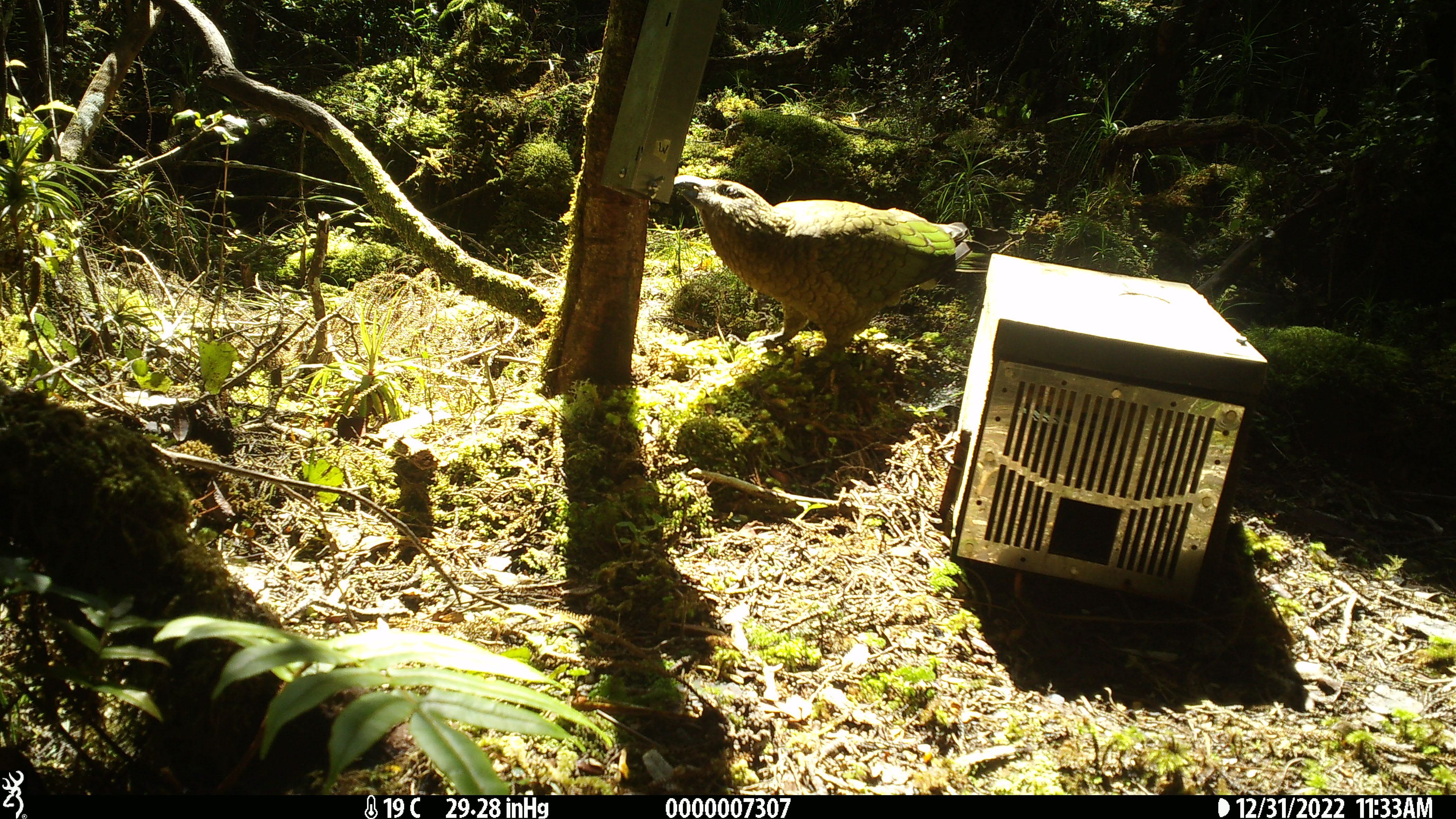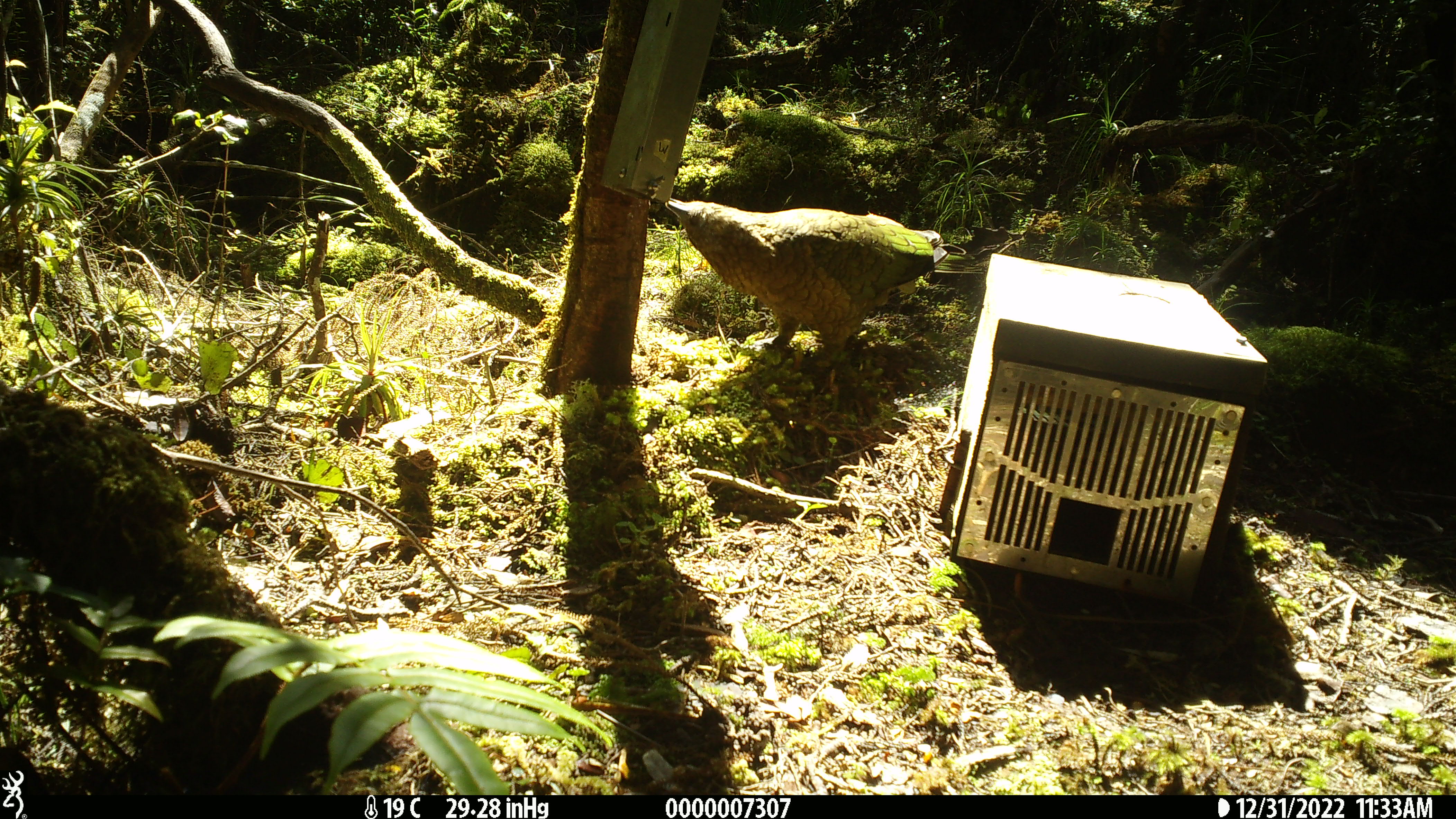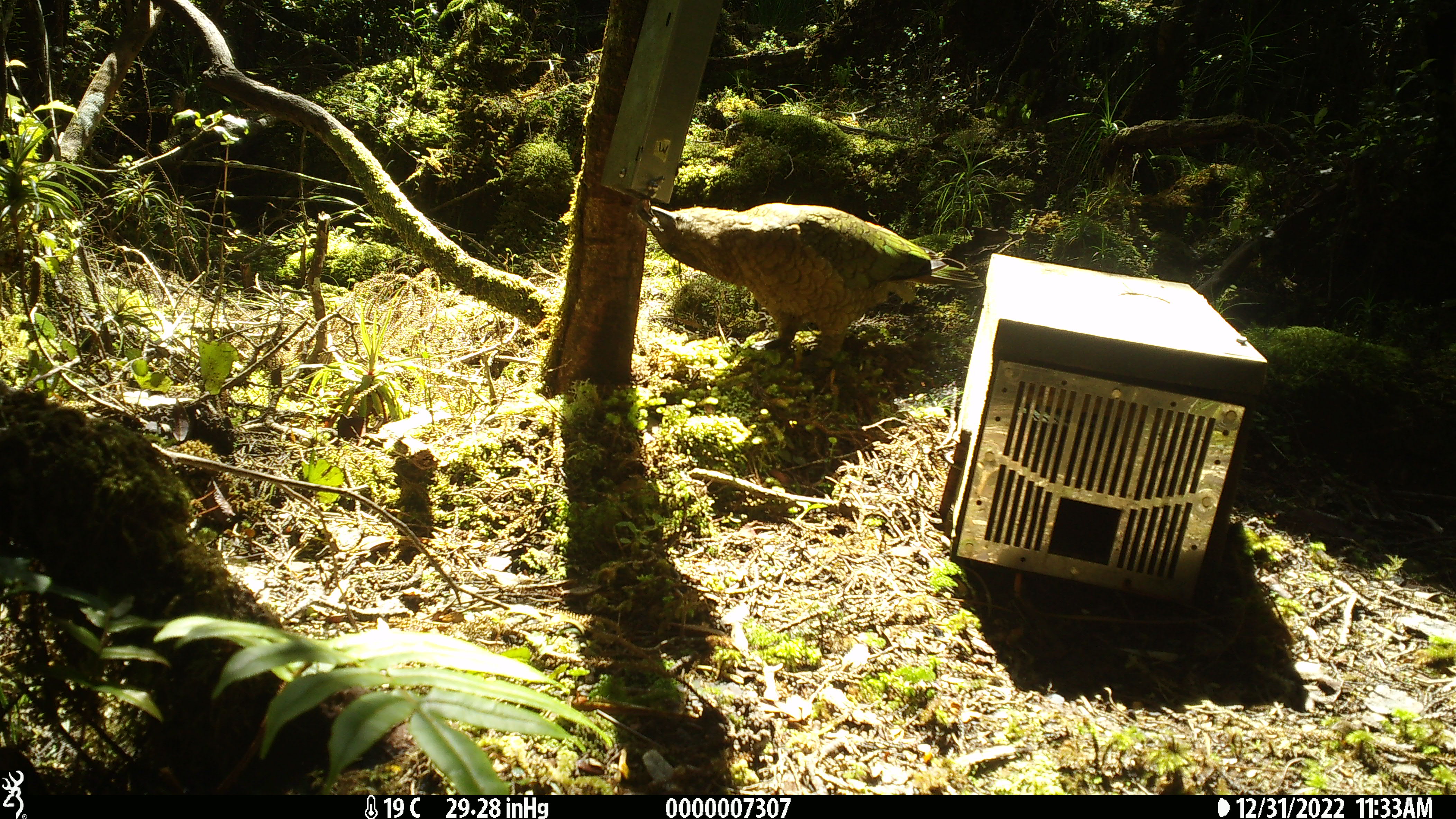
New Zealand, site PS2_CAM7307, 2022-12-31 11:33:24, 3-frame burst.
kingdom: Animalia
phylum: Chordata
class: Aves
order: Psittaciformes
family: Strigopidae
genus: Nestor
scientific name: Nestor notabilis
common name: kea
Kea (Nestor notabilis).